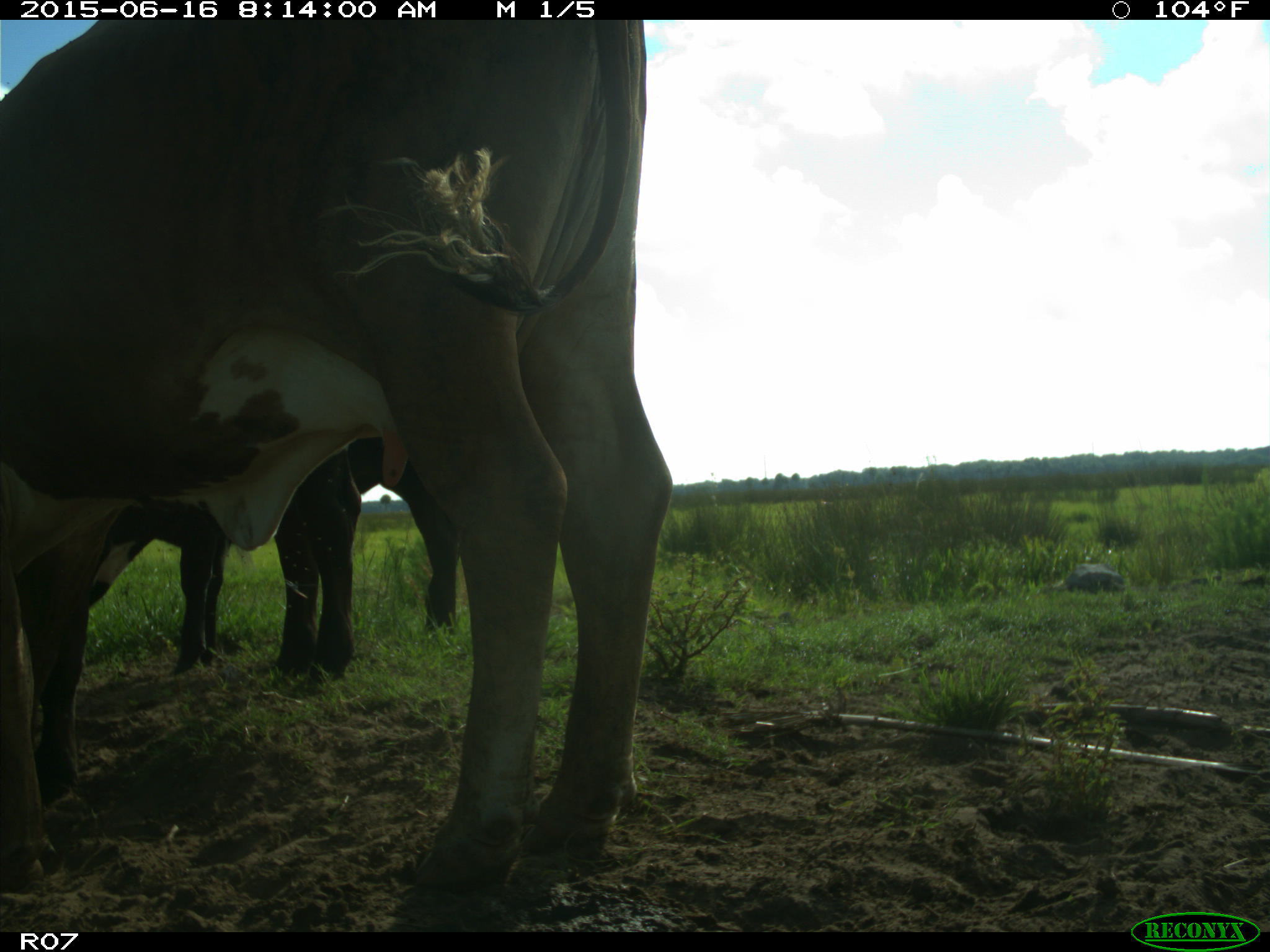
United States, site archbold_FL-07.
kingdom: Animalia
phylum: Chordata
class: Mammalia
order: Artiodactyla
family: Bovidae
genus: Bos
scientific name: Bos taurus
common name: domestic cow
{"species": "Bos taurus (domestic cow)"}